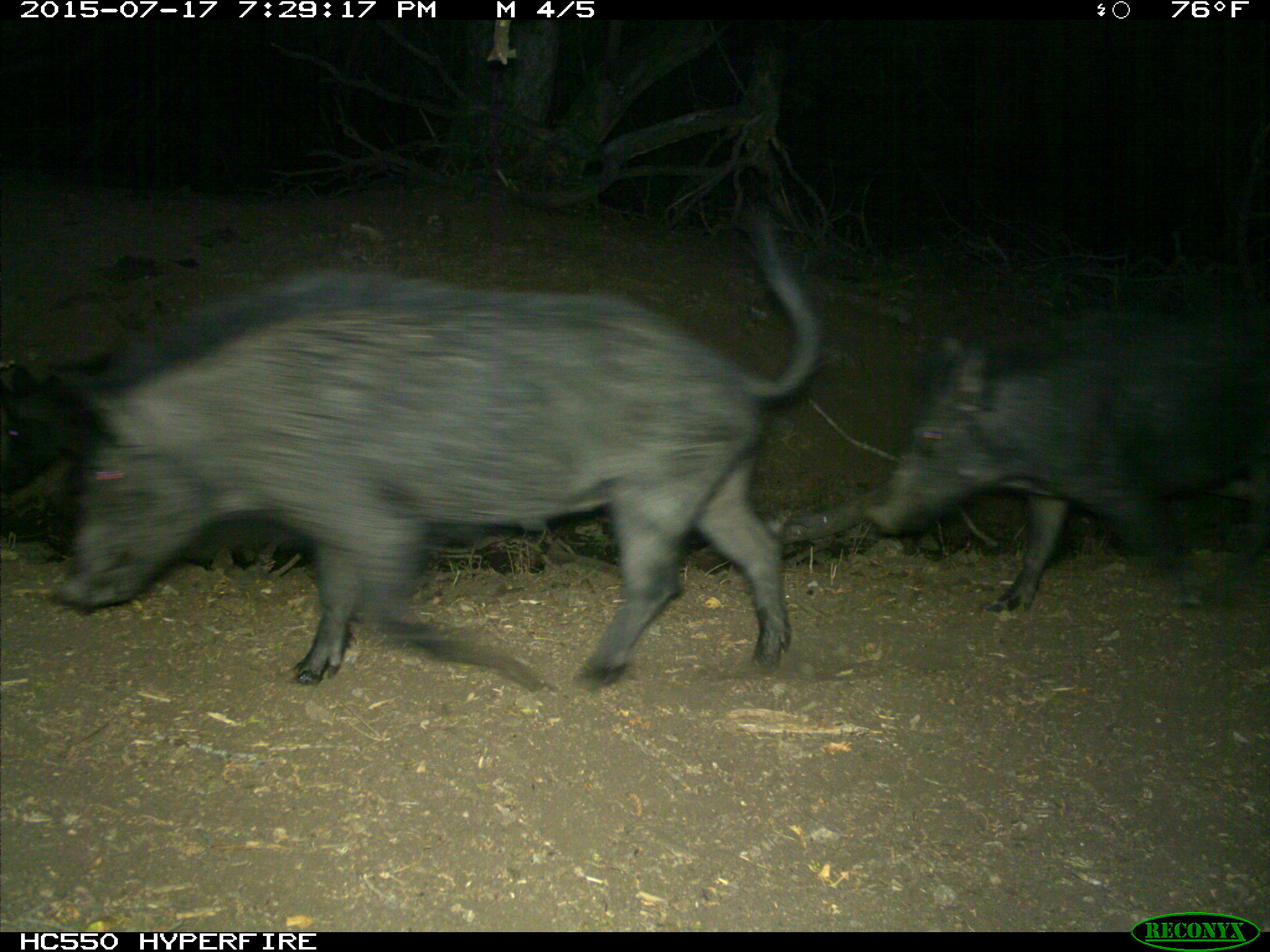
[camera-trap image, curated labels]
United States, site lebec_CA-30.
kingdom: Animalia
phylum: Chordata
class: Mammalia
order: Artiodactyla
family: Suidae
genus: Sus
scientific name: Sus scrofa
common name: wild boar